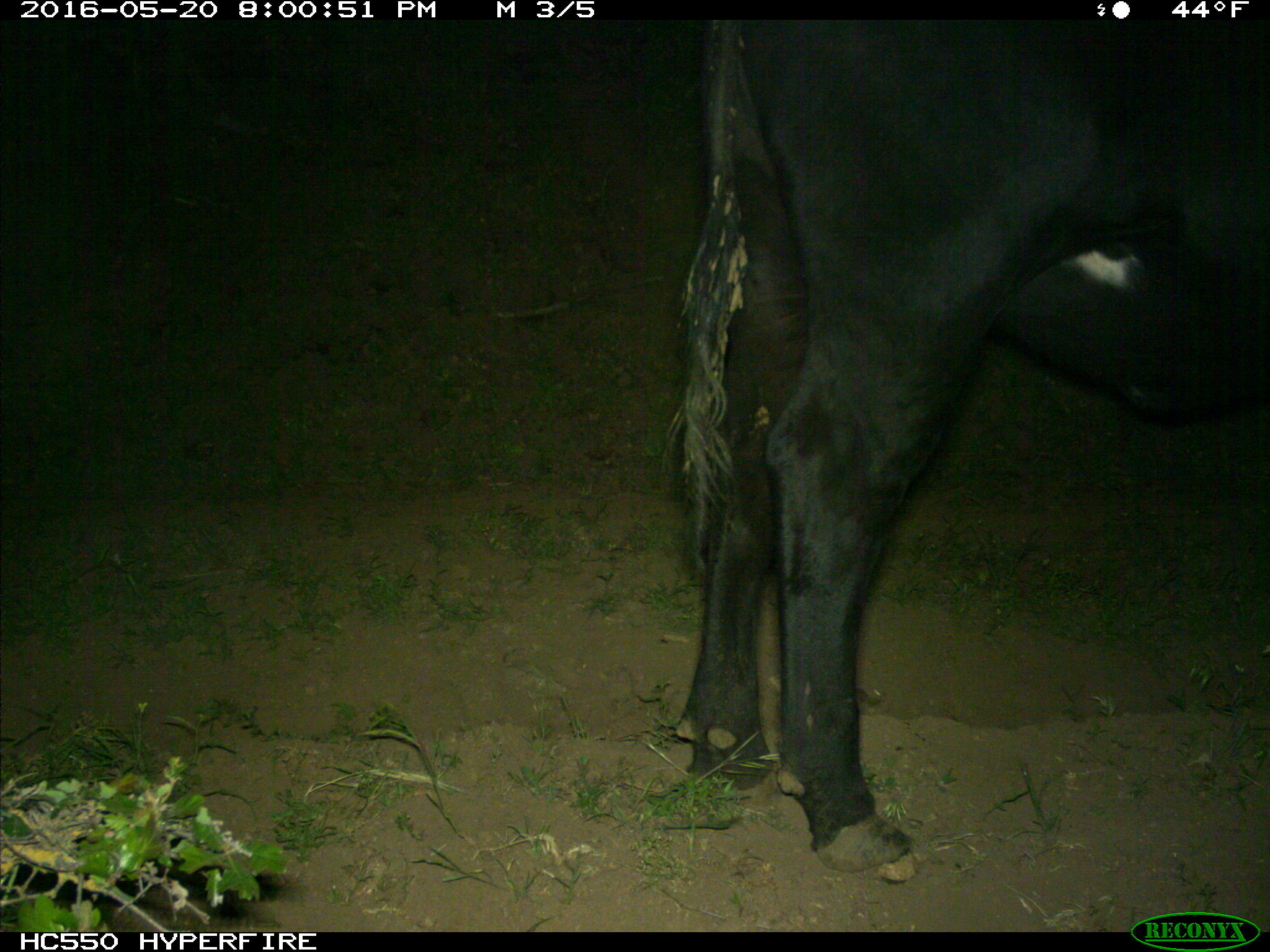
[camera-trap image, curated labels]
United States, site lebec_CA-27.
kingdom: Animalia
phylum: Chordata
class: Mammalia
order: Artiodactyla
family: Bovidae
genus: Bos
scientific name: Bos taurus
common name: domestic cow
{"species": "Bos taurus (domestic cow)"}